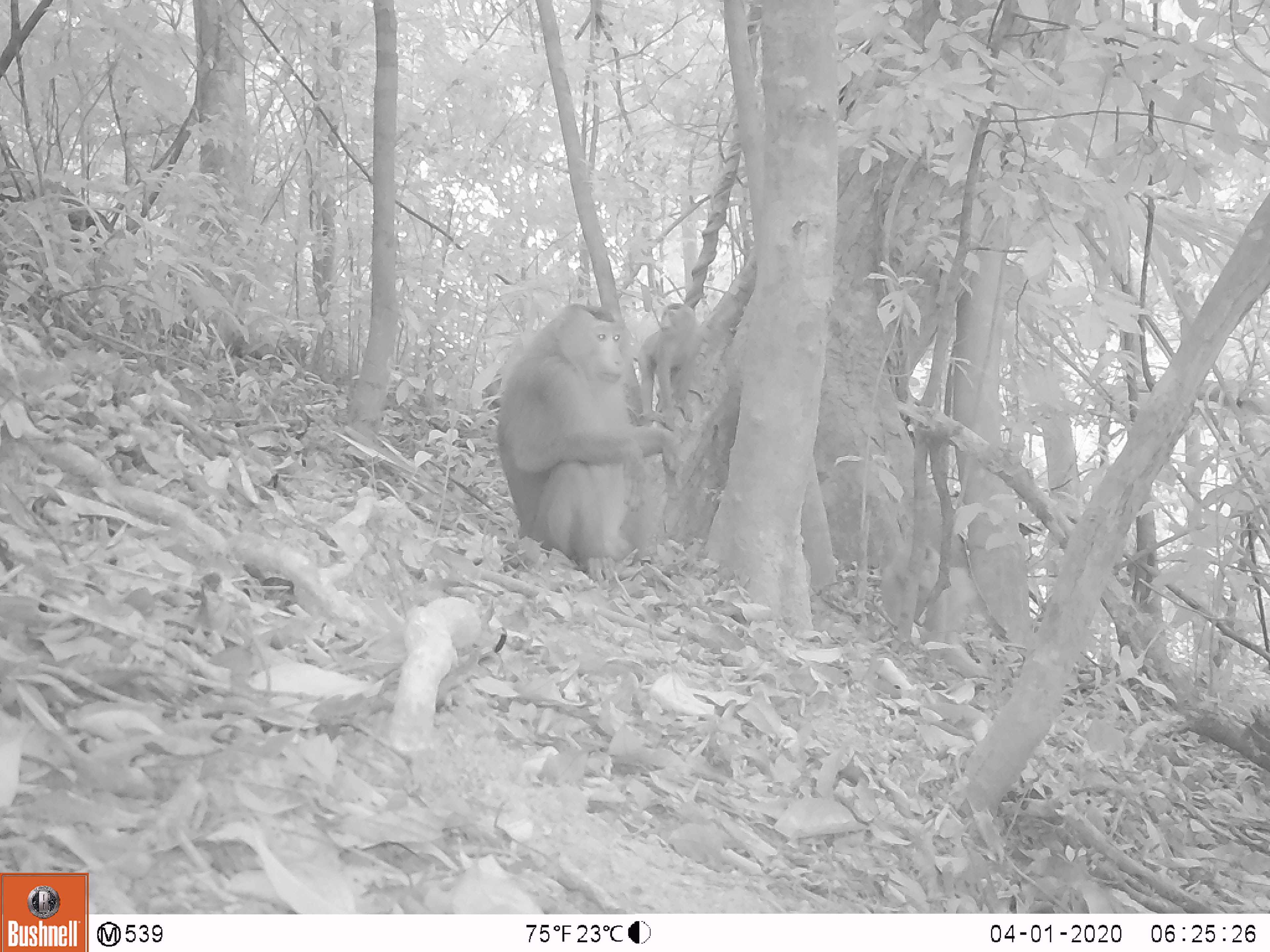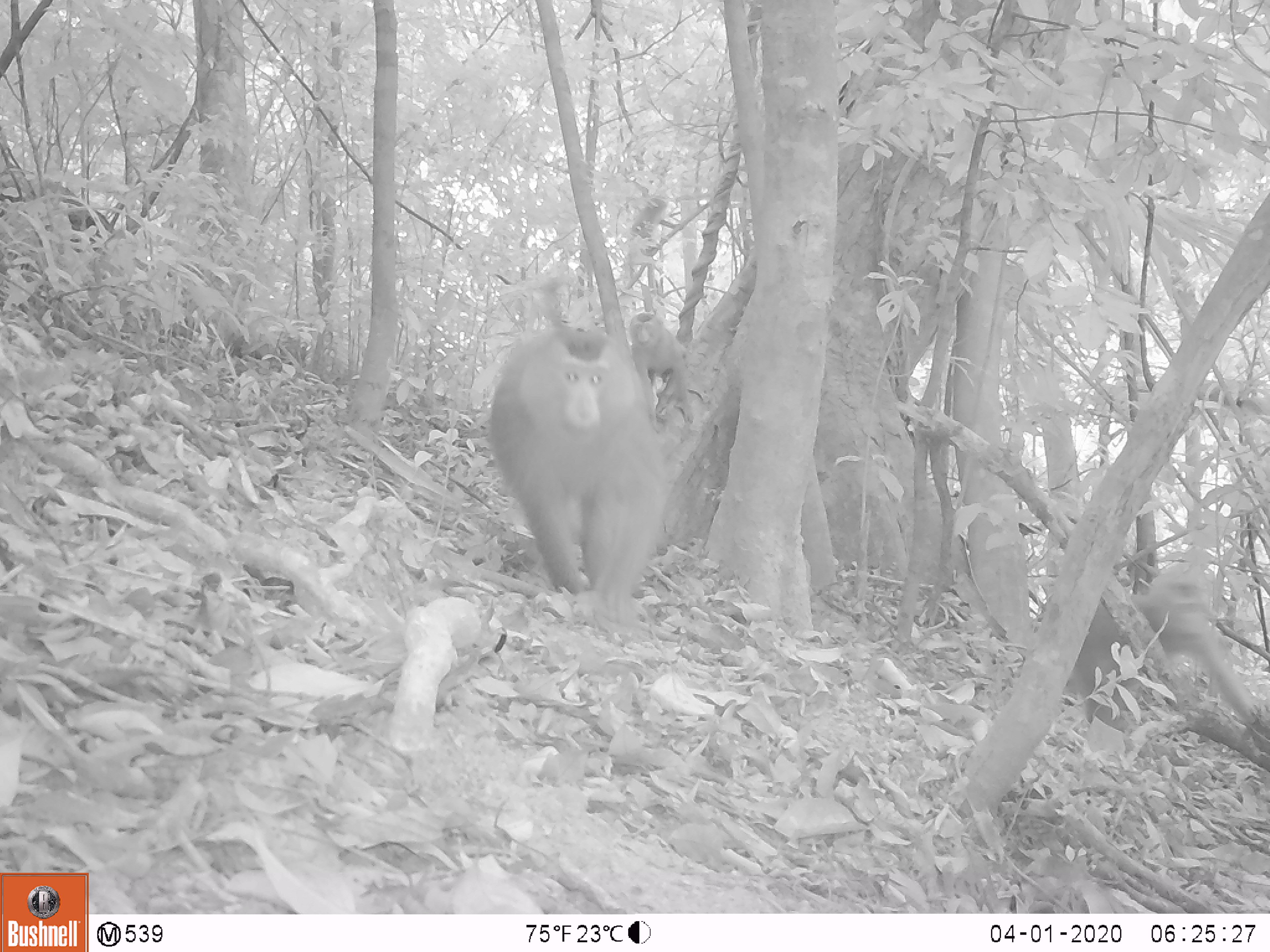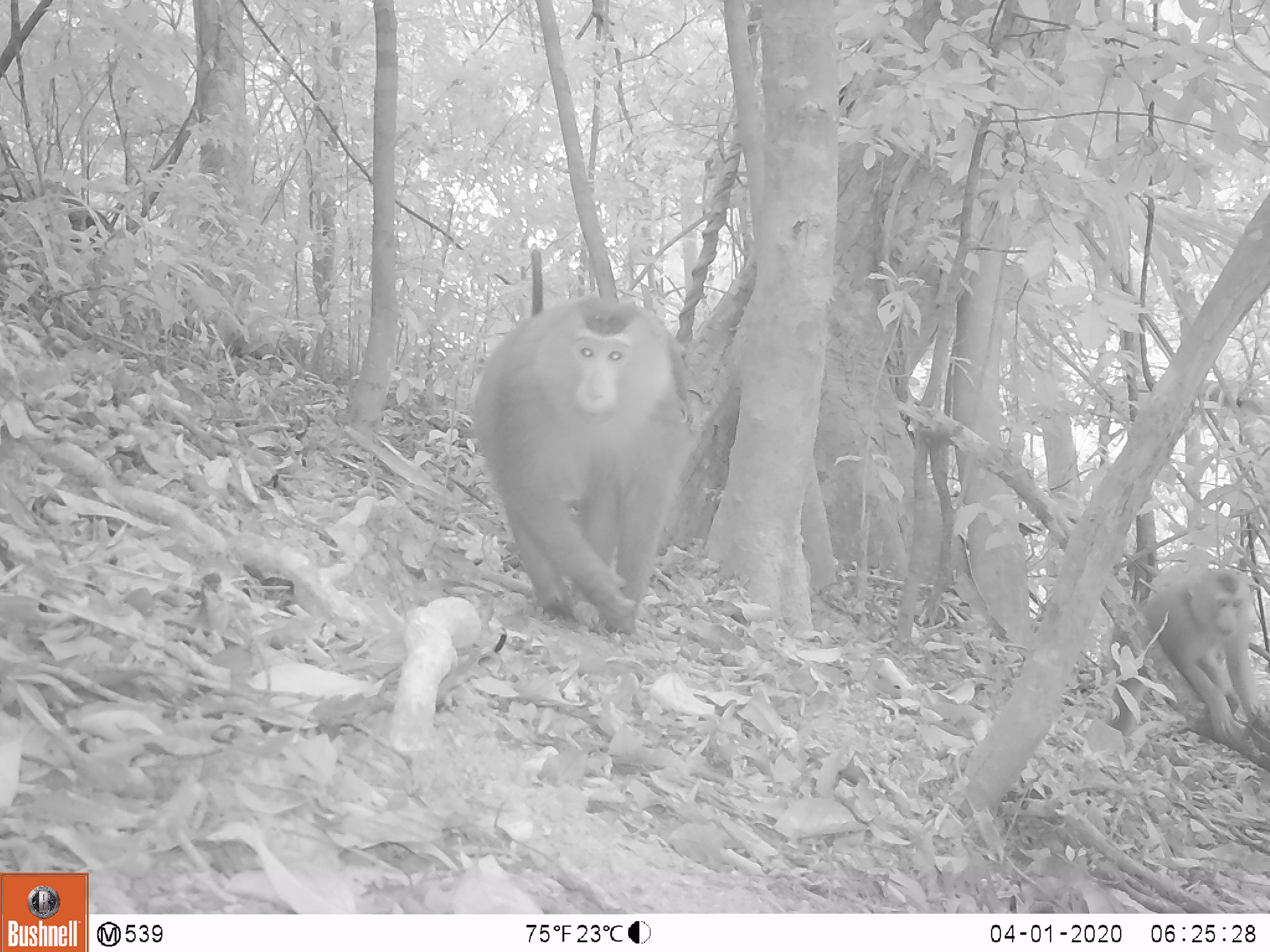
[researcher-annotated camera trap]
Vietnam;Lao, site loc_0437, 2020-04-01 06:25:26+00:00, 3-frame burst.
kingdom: Animalia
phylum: Chordata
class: Mammalia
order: Primates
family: Cercopithecidae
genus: Macaca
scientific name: Macaca nemestrina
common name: pig-tailed macaque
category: pig tailed macaque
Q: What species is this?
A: Pig tailed macaque (pig-tailed macaque) (Macaca nemestrina).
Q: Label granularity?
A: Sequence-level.